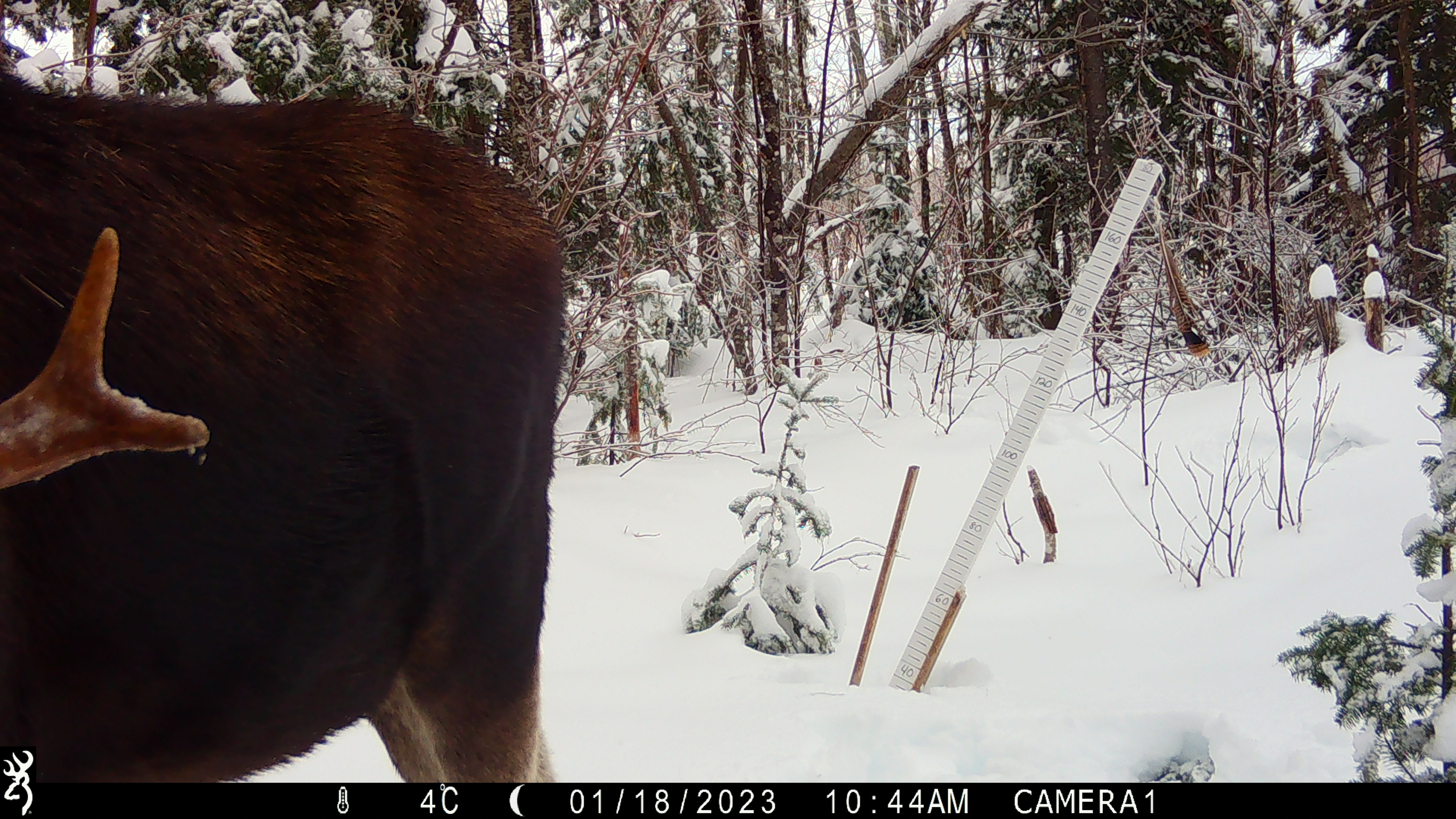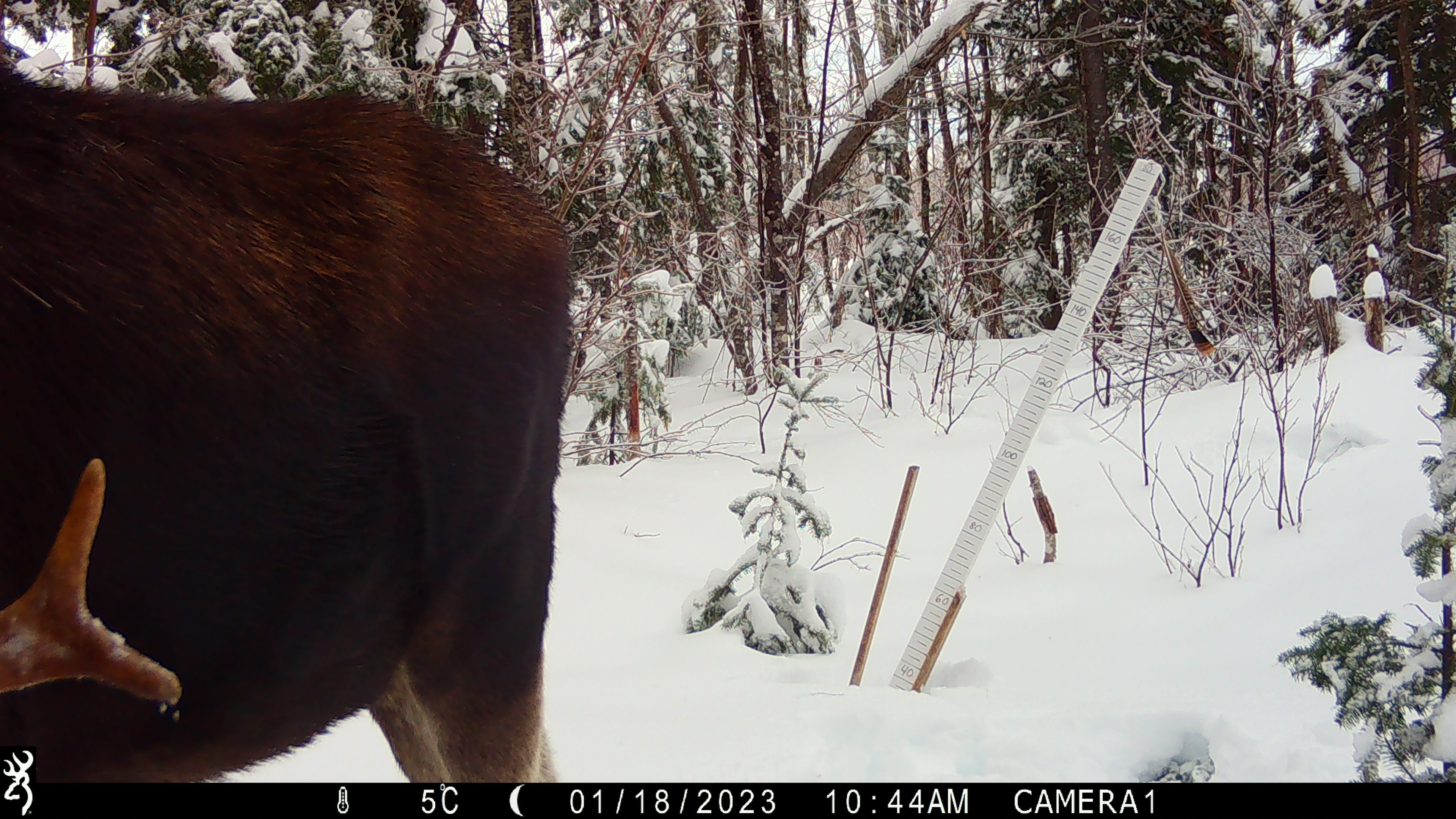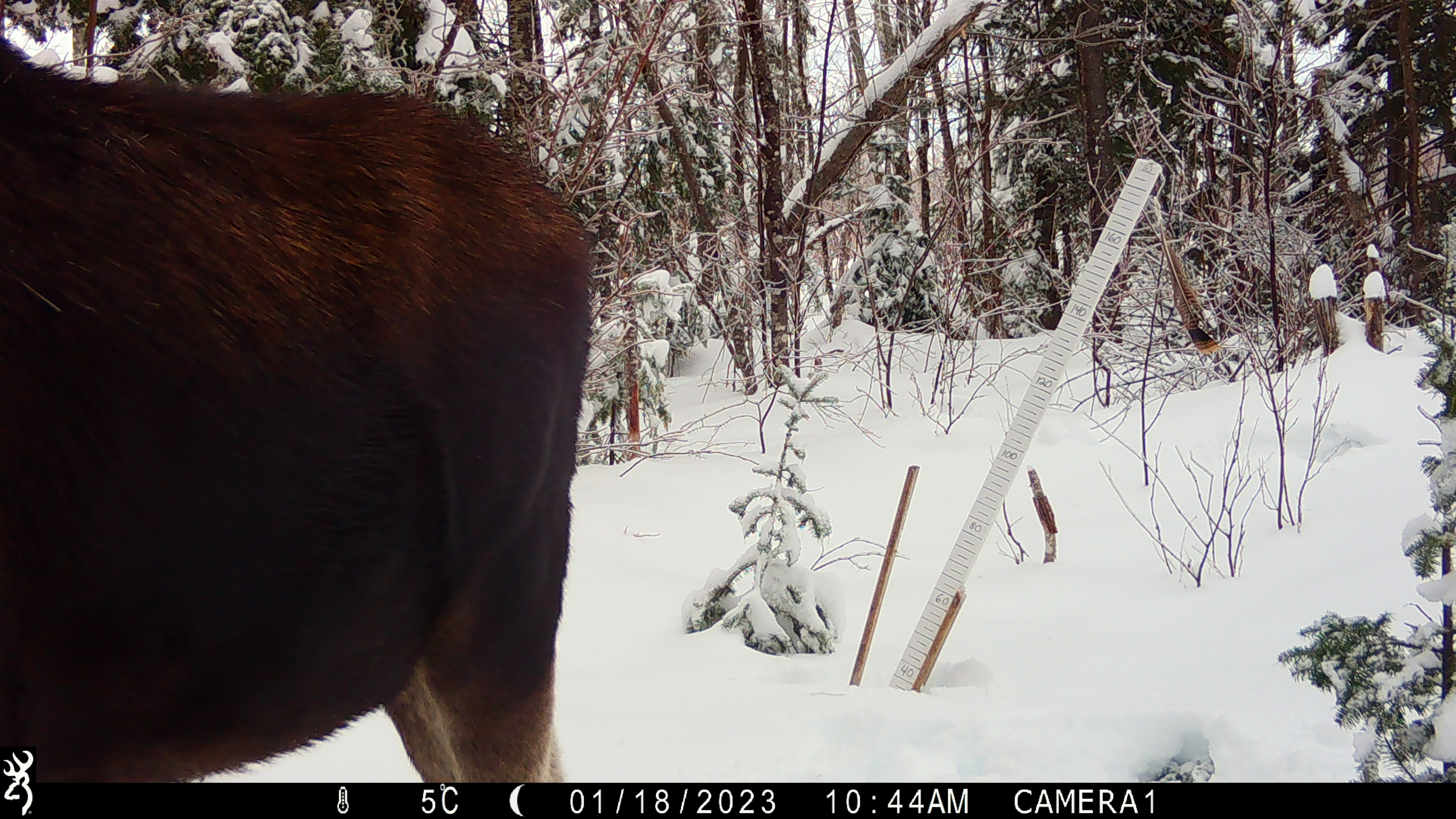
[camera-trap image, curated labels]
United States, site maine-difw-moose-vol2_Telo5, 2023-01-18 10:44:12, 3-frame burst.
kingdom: Animalia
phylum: Chordata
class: Mammalia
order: Artiodactyla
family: Cervidae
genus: Alces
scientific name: Alces alces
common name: moose